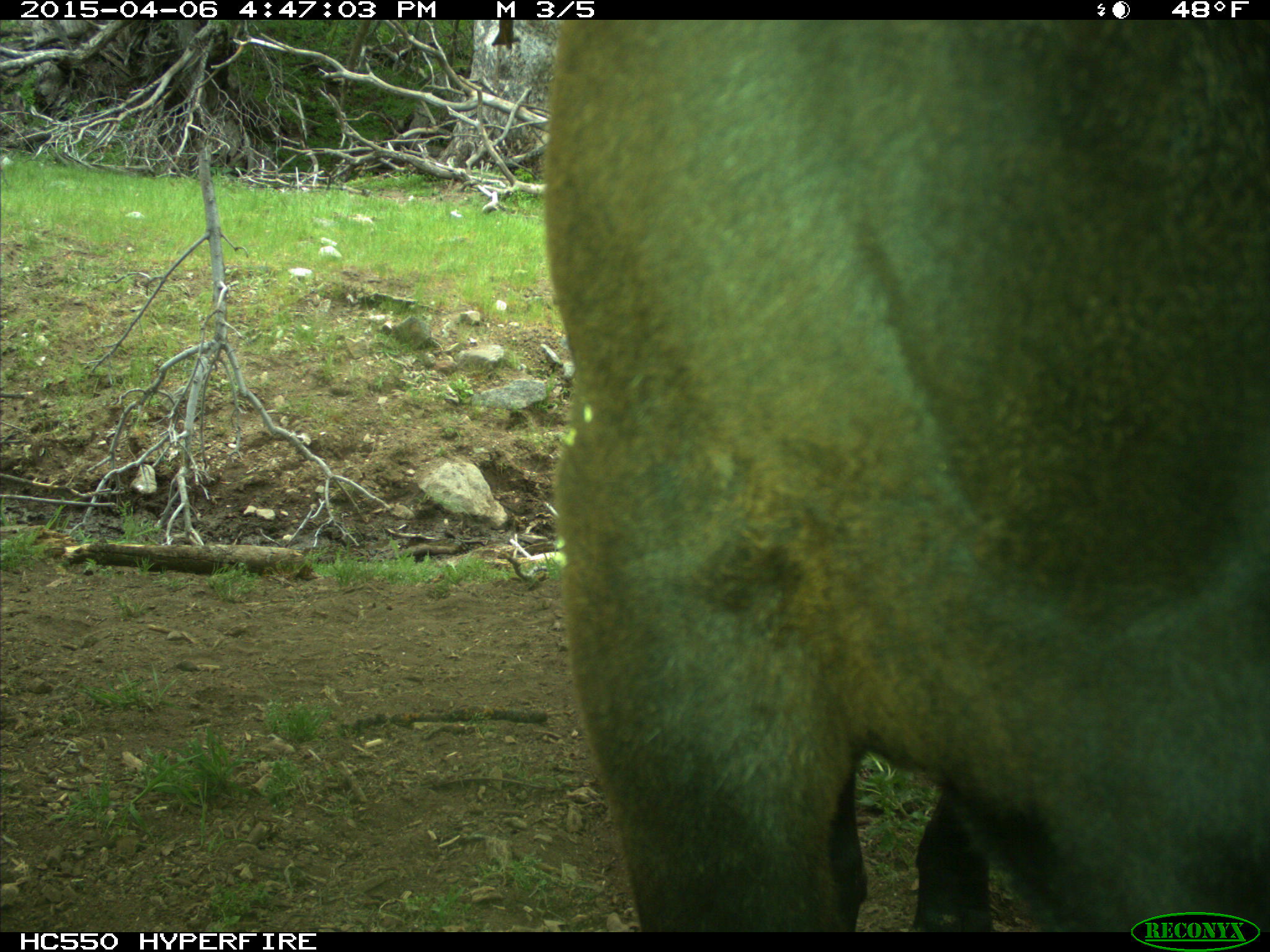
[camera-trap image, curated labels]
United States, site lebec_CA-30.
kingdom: Animalia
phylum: Chordata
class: Mammalia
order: Artiodactyla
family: Bovidae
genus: Bos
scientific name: Bos taurus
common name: domestic cow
Bos taurus (domestic cow).